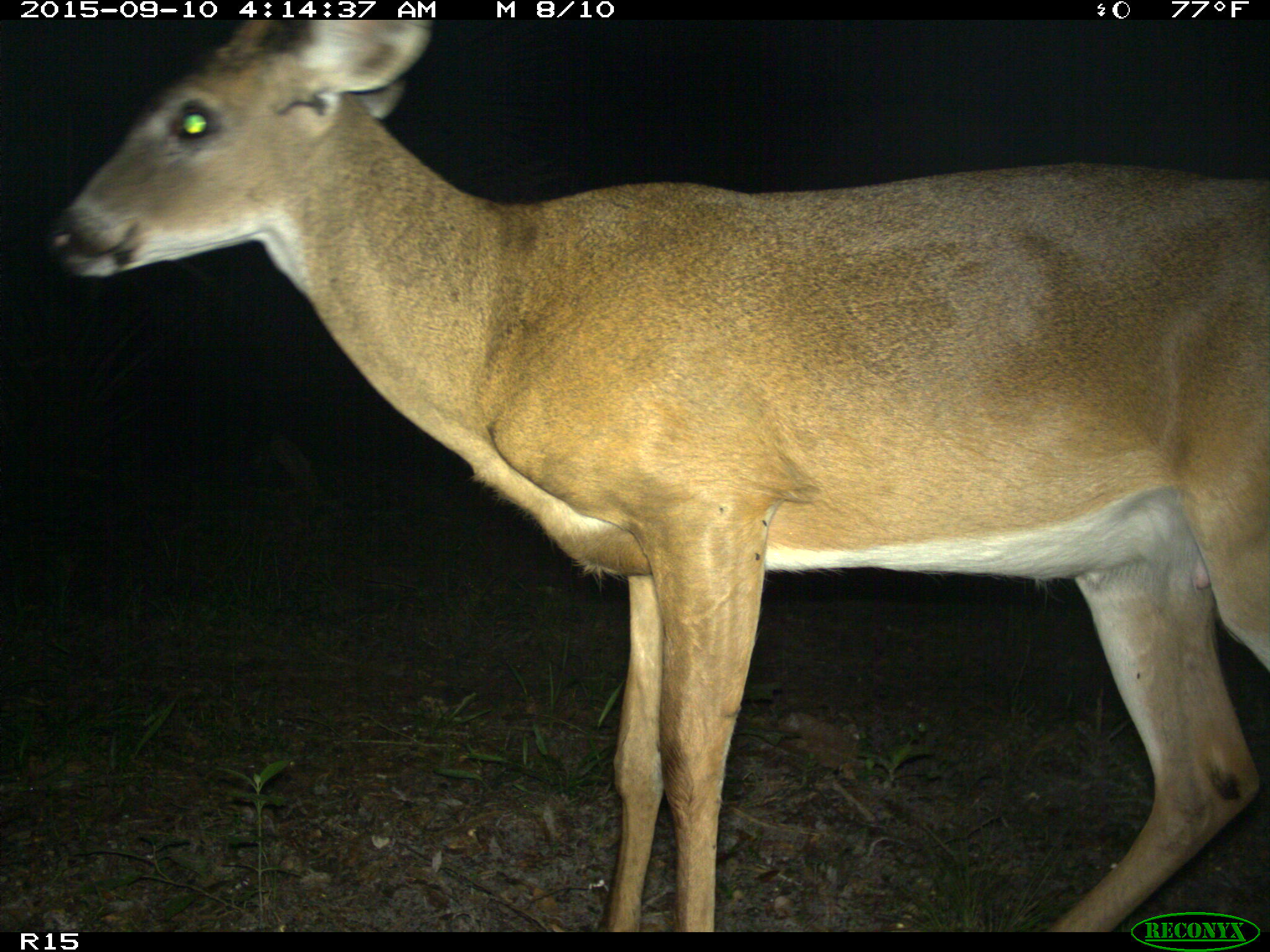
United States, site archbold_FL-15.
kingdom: Animalia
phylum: Chordata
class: Mammalia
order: Artiodactyla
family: Cervidae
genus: Odocoileus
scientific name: Odocoileus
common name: deer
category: unidentified deer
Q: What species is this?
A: Unidentified deer (deer) (Odocoileus).